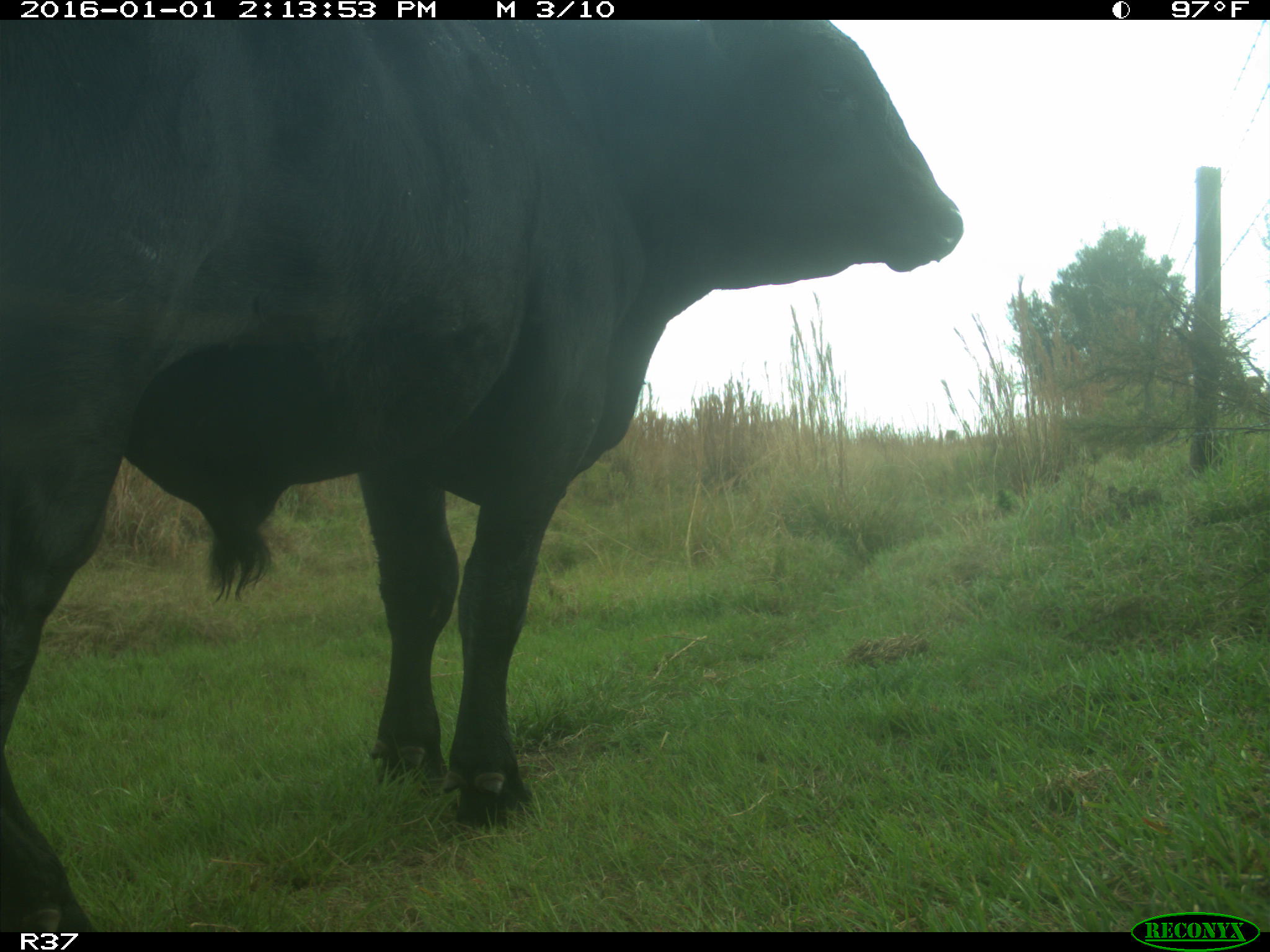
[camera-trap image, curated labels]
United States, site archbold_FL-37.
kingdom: Animalia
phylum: Chordata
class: Mammalia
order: Artiodactyla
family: Bovidae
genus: Bos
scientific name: Bos taurus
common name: domestic cow